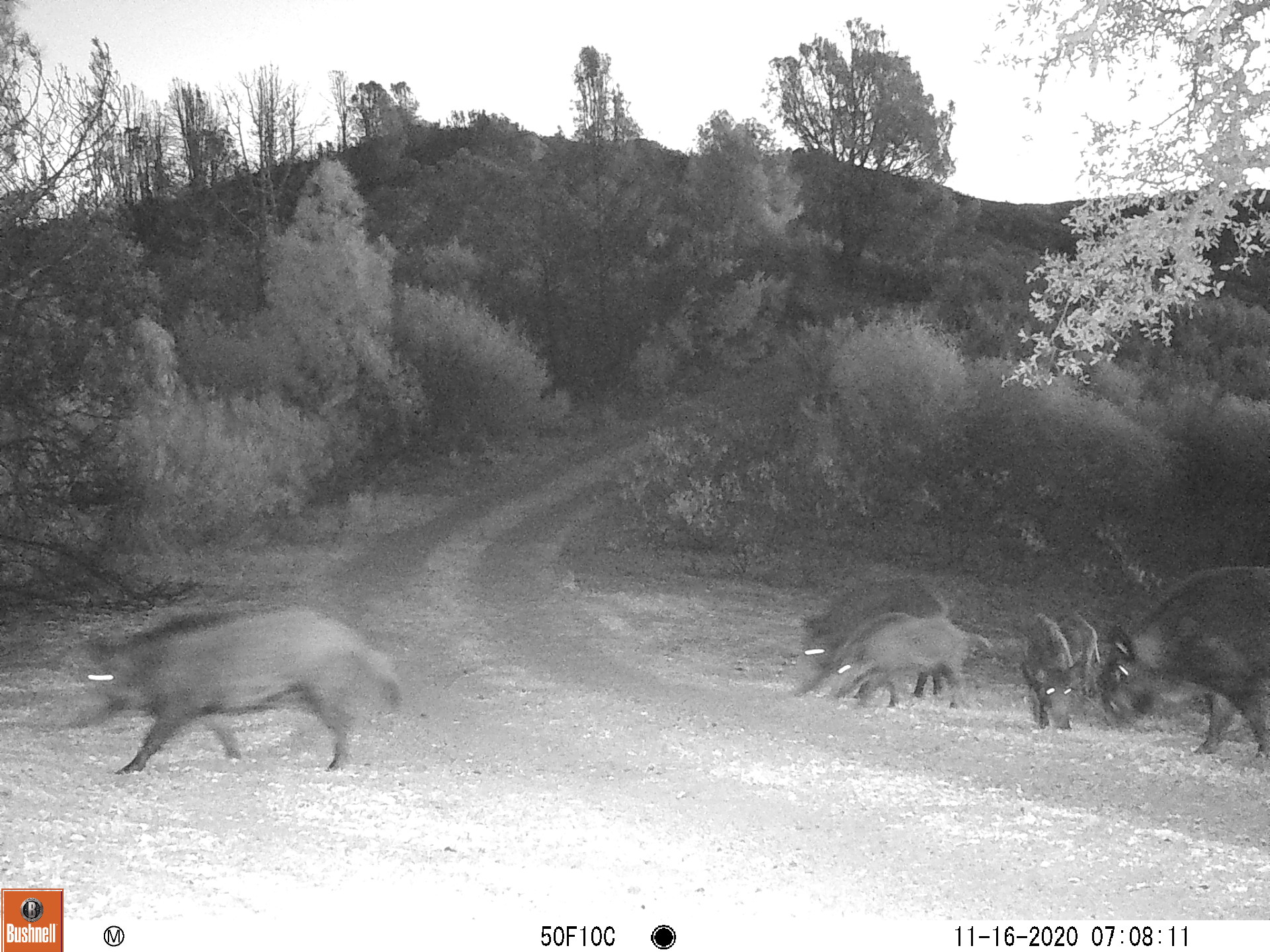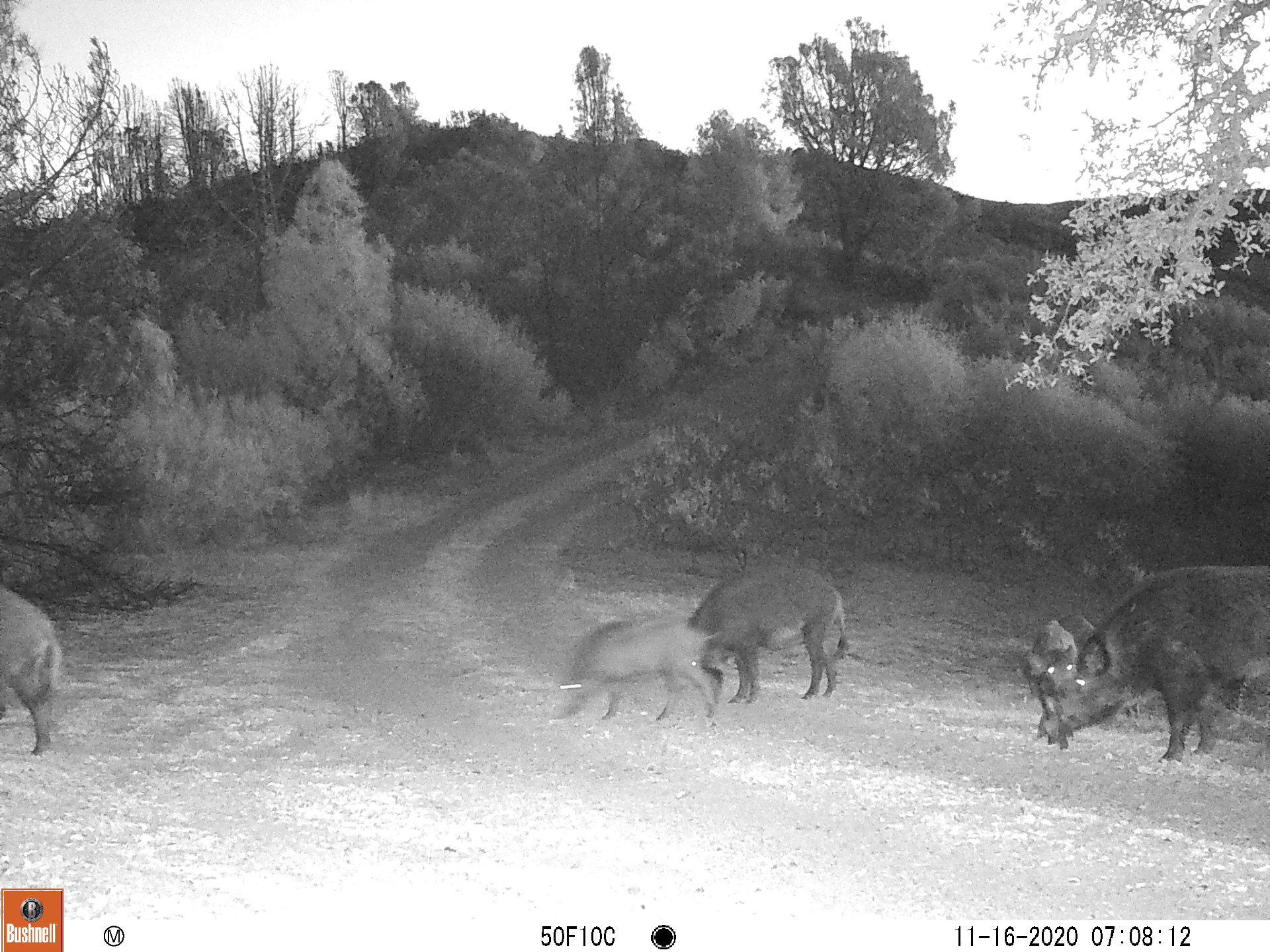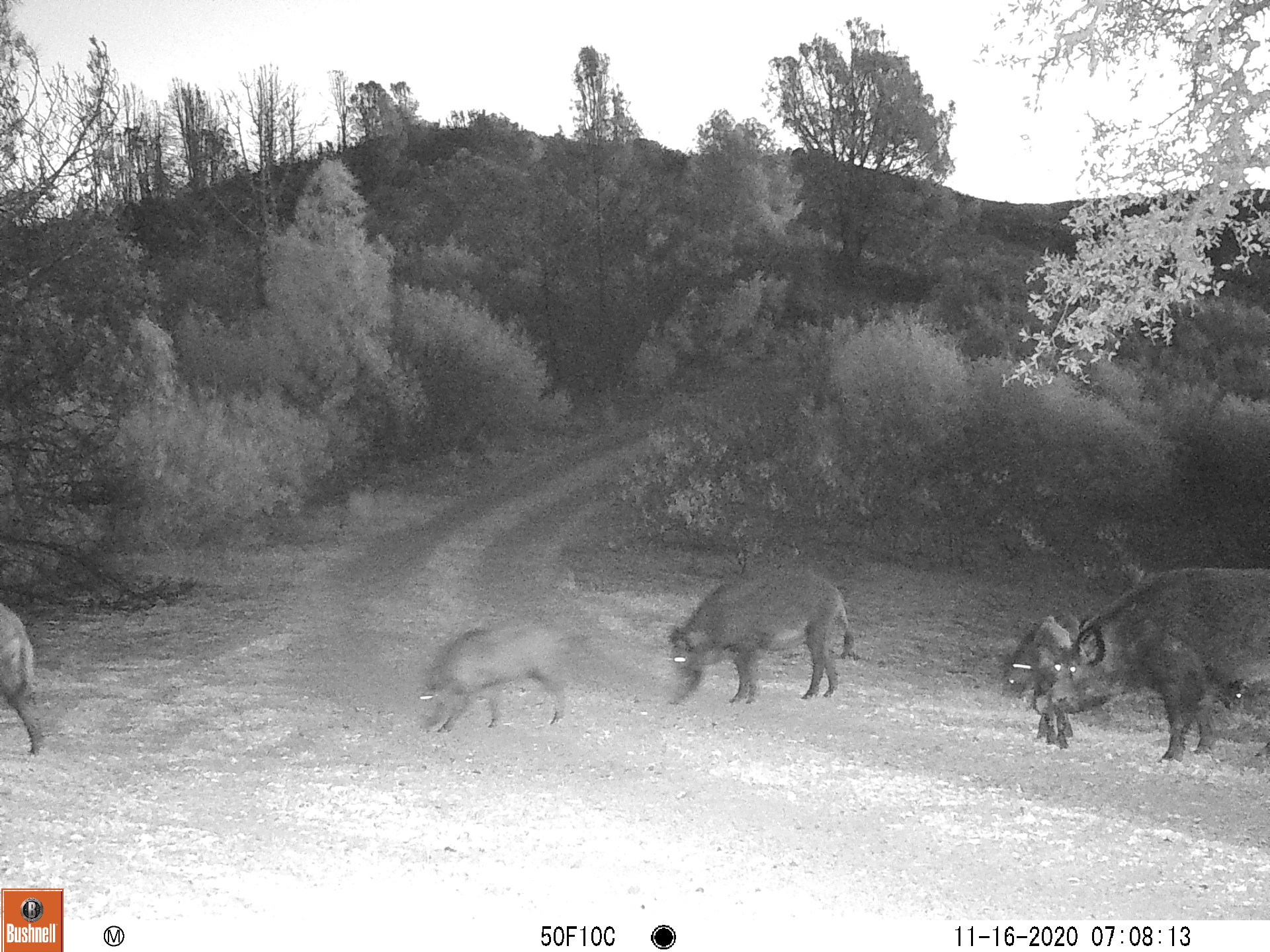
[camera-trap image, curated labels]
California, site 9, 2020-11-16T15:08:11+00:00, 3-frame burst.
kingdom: Animalia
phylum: Chordata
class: Mammalia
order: Artiodactyla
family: Suidae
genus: Sus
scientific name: Sus scrofa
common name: wild boar